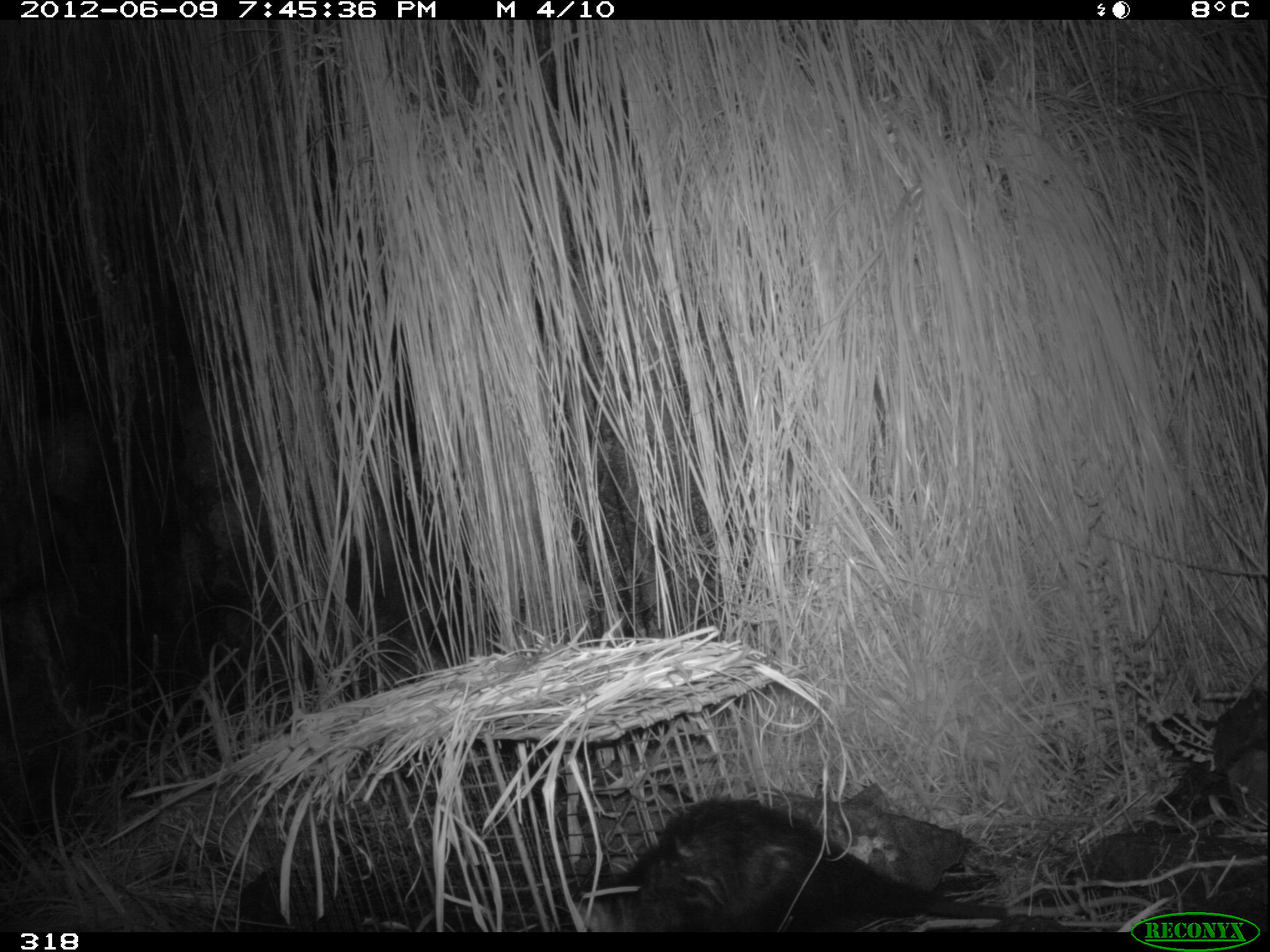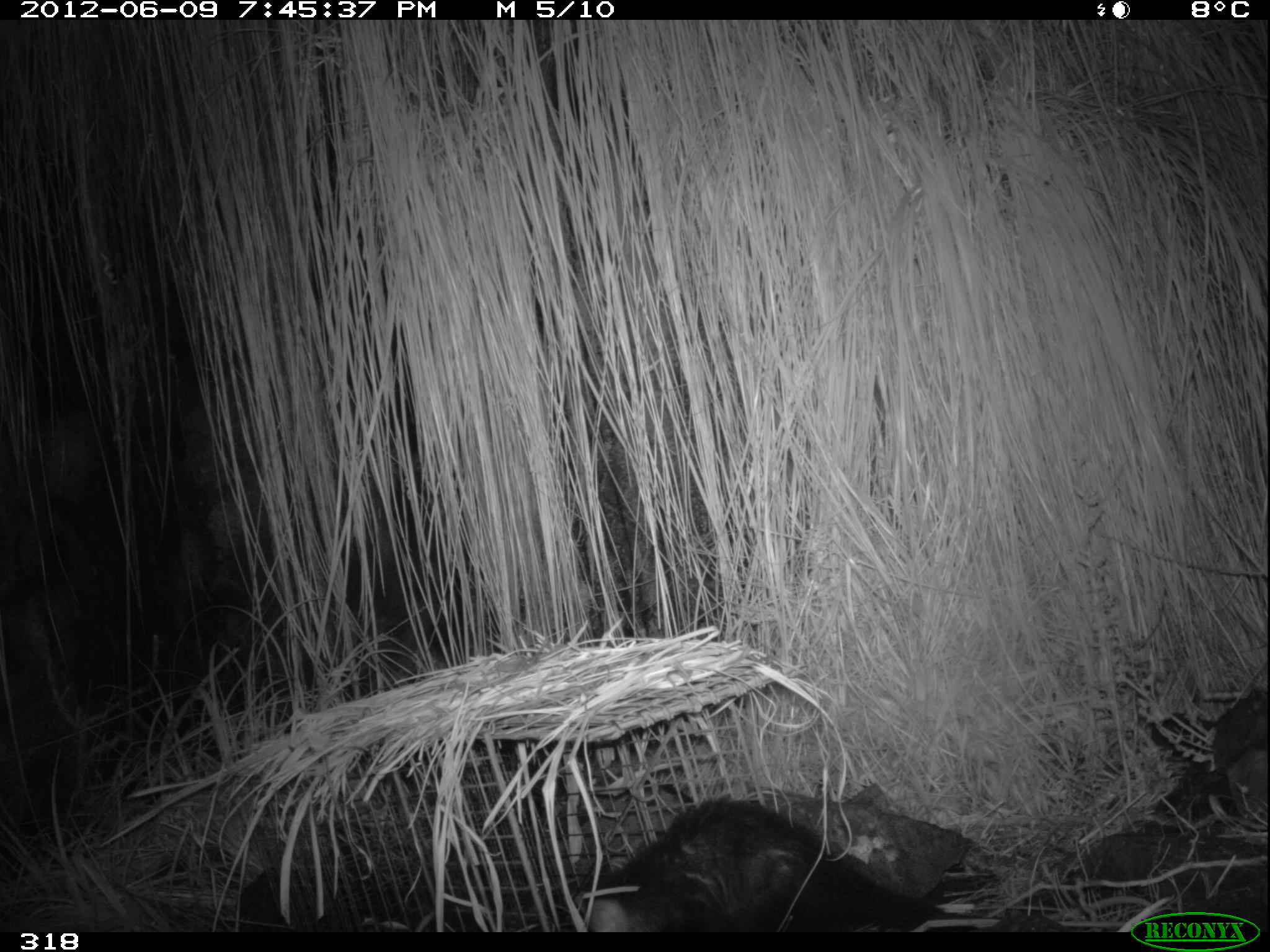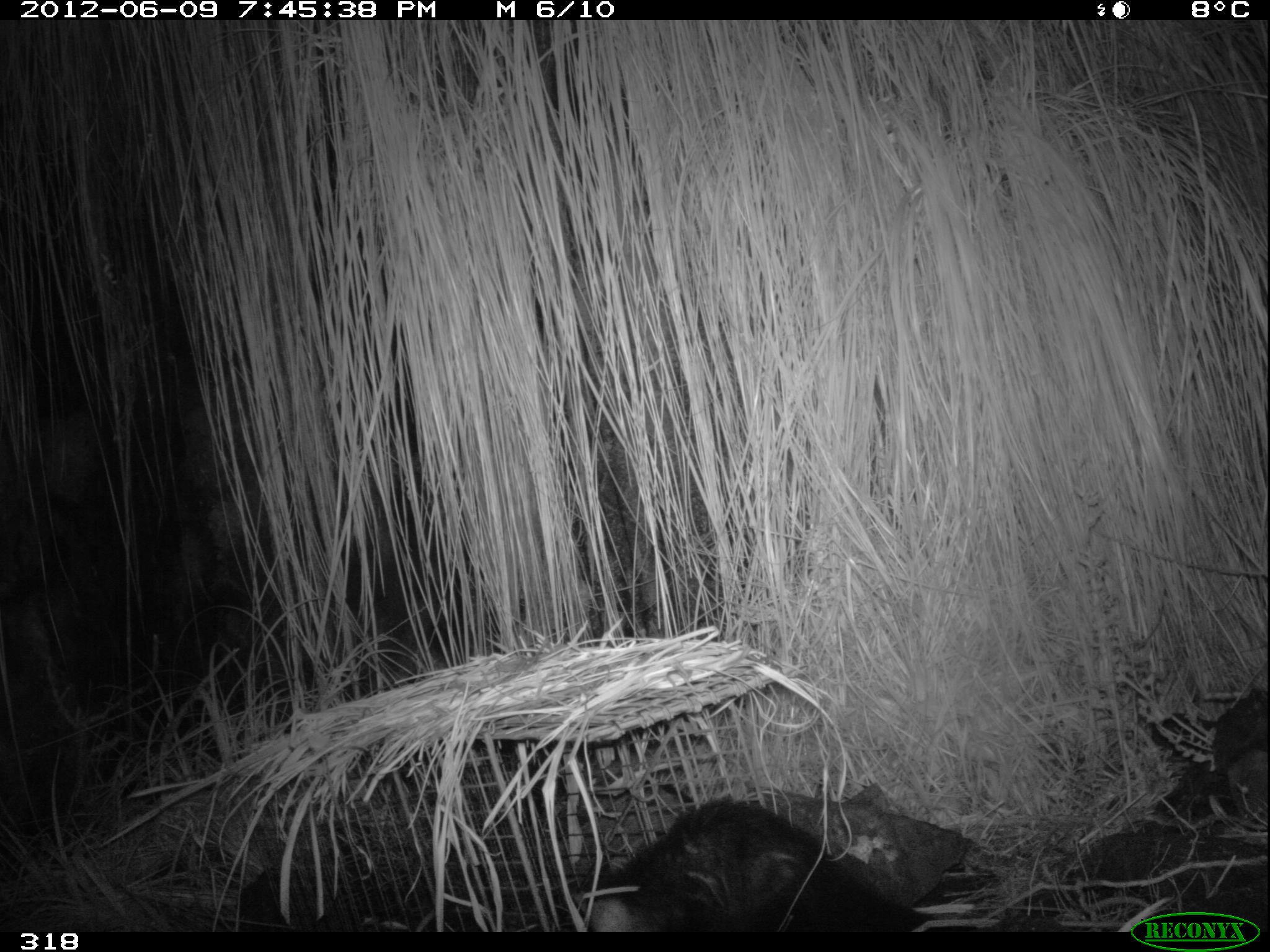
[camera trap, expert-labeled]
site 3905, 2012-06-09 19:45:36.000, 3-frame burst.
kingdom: Animalia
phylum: Chordata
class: Mammalia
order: Didelphimorphia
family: Didelphidae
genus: Didelphis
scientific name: Didelphis pernigra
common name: andean white-eared opossum